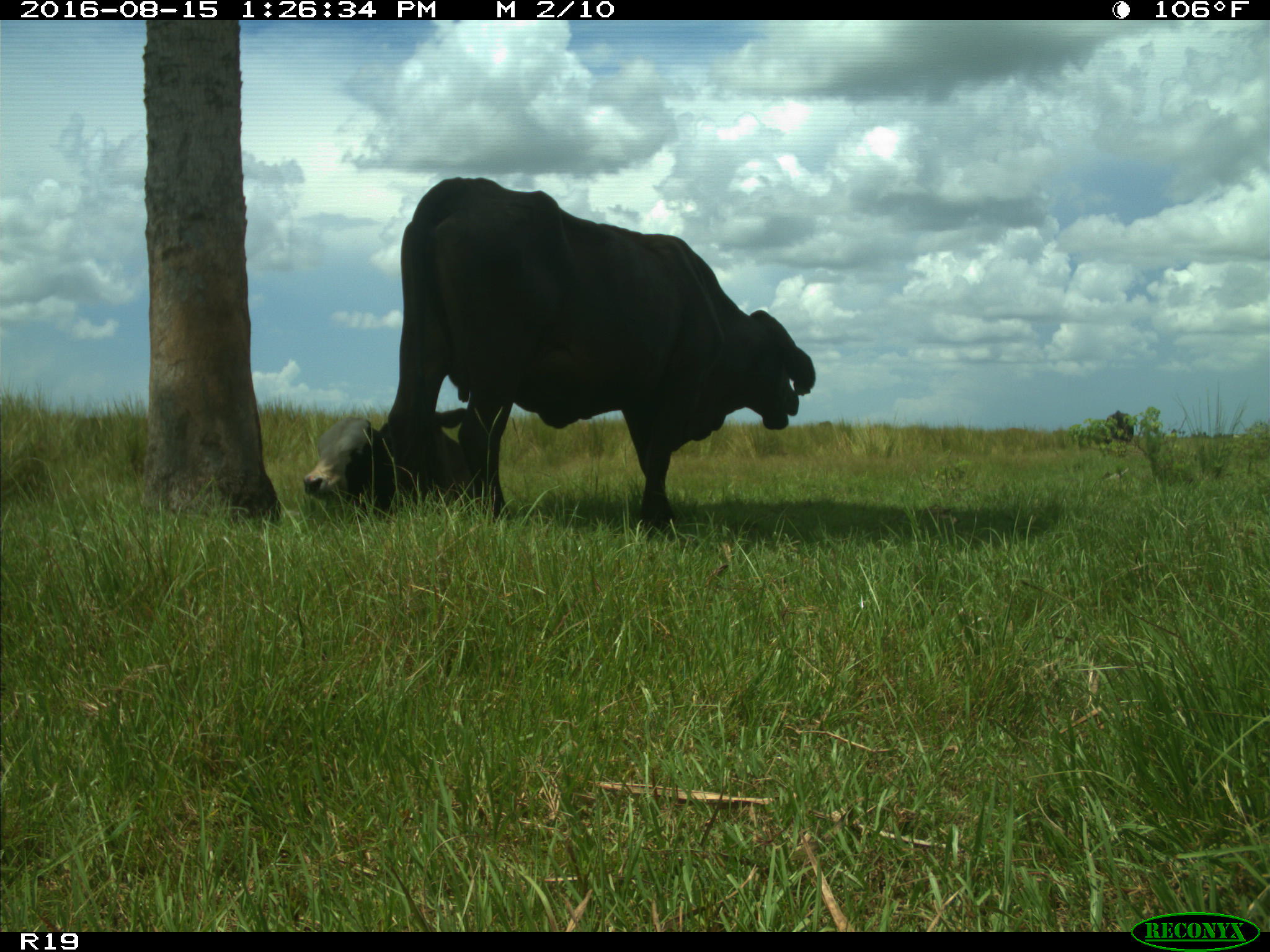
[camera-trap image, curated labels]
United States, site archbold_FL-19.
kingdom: Animalia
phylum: Chordata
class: Mammalia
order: Artiodactyla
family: Bovidae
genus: Bos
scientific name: Bos taurus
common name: domestic cow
Bos taurus (domestic cow).